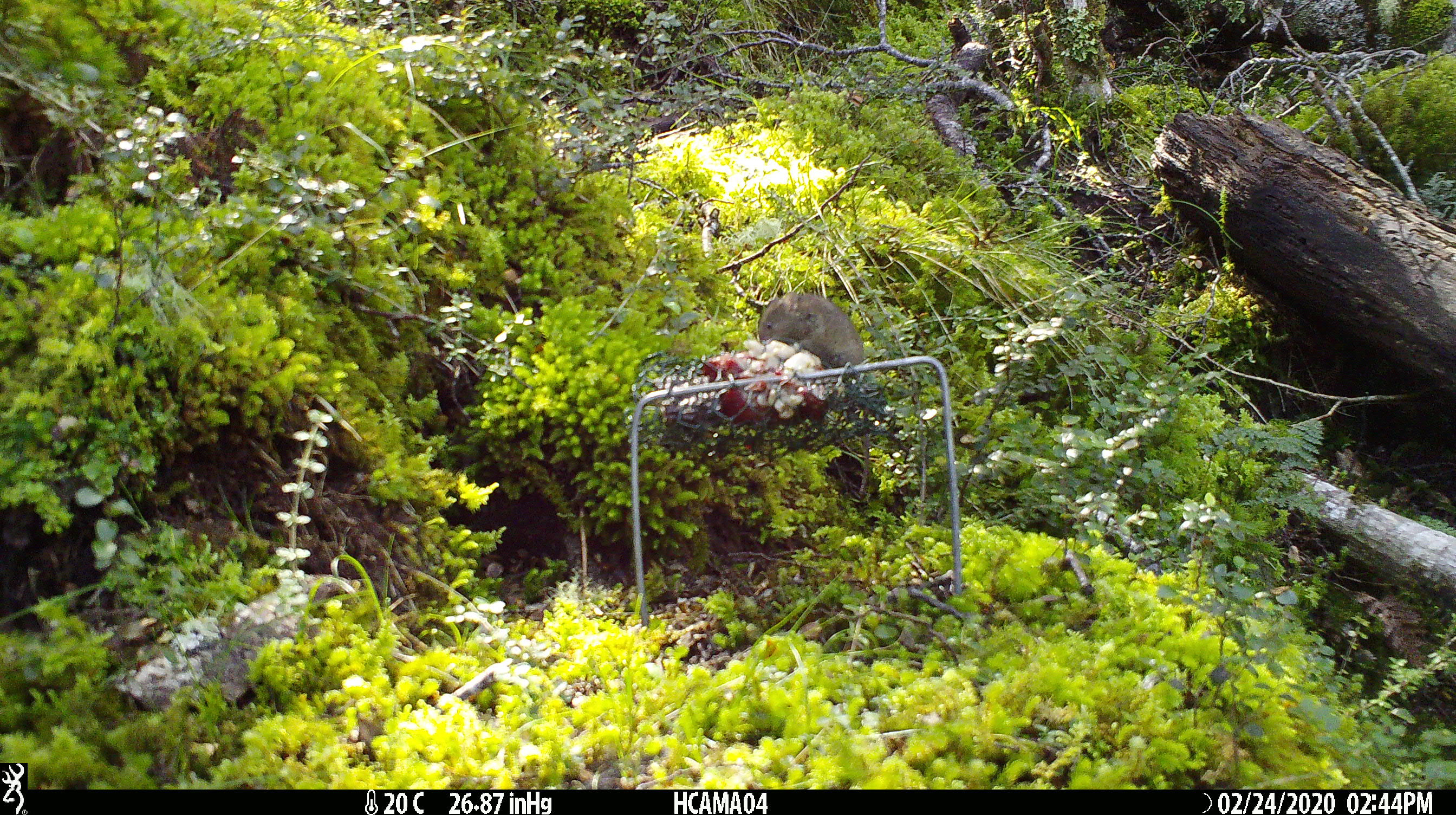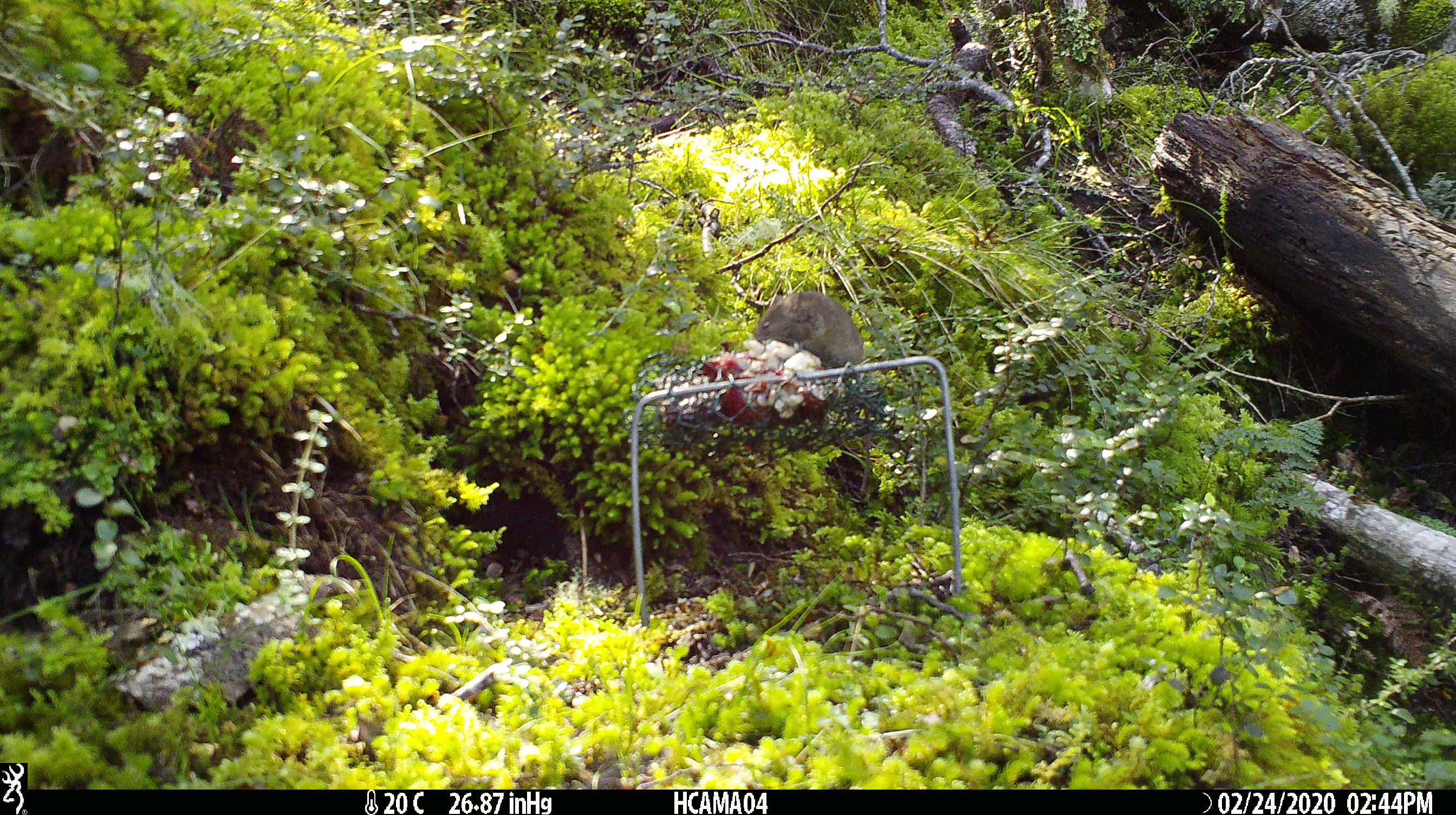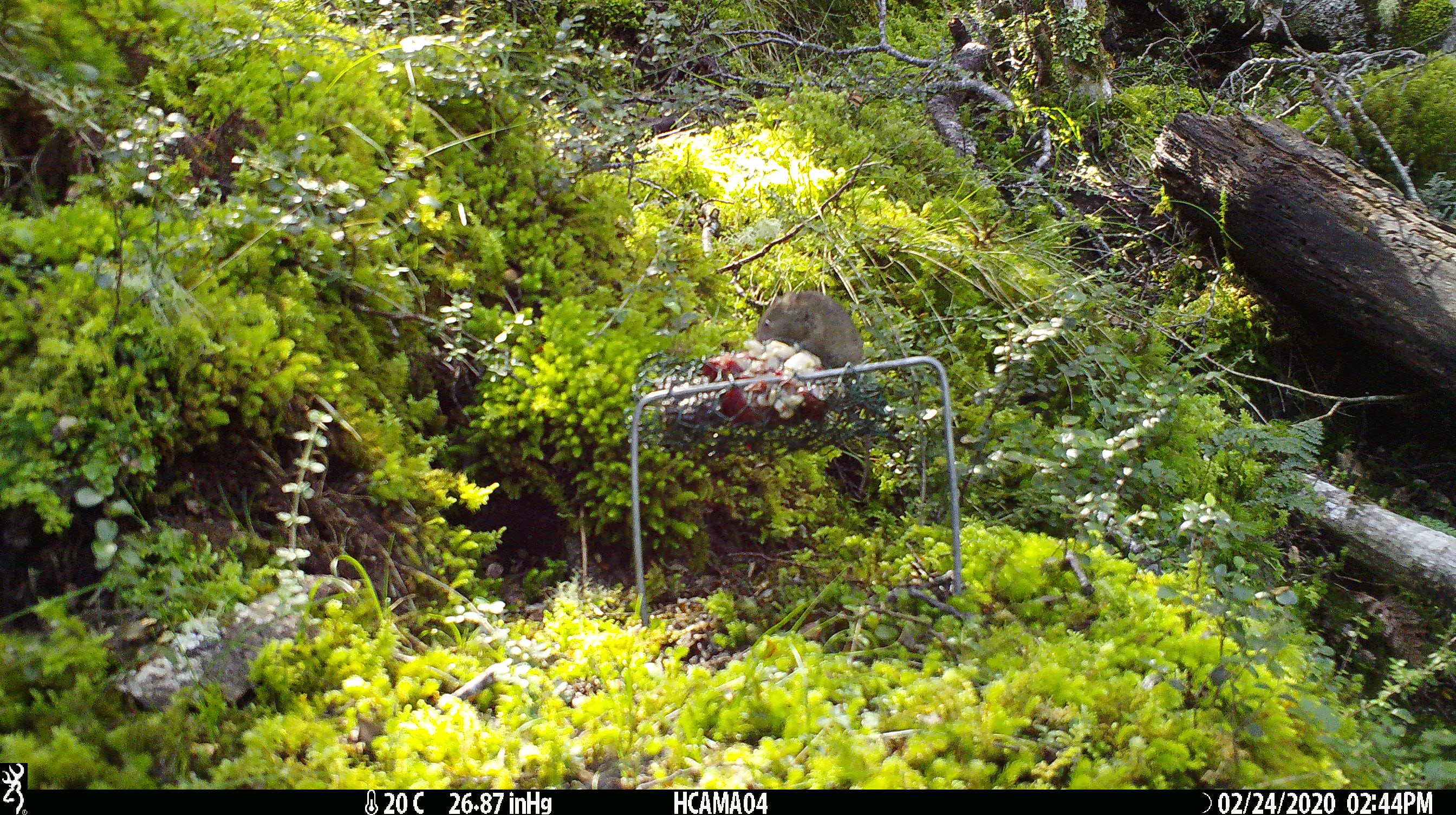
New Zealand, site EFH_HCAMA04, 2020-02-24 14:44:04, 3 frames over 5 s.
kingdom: Animalia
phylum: Chordata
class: Mammalia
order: Rodentia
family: Muridae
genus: Mus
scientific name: Mus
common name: mouse